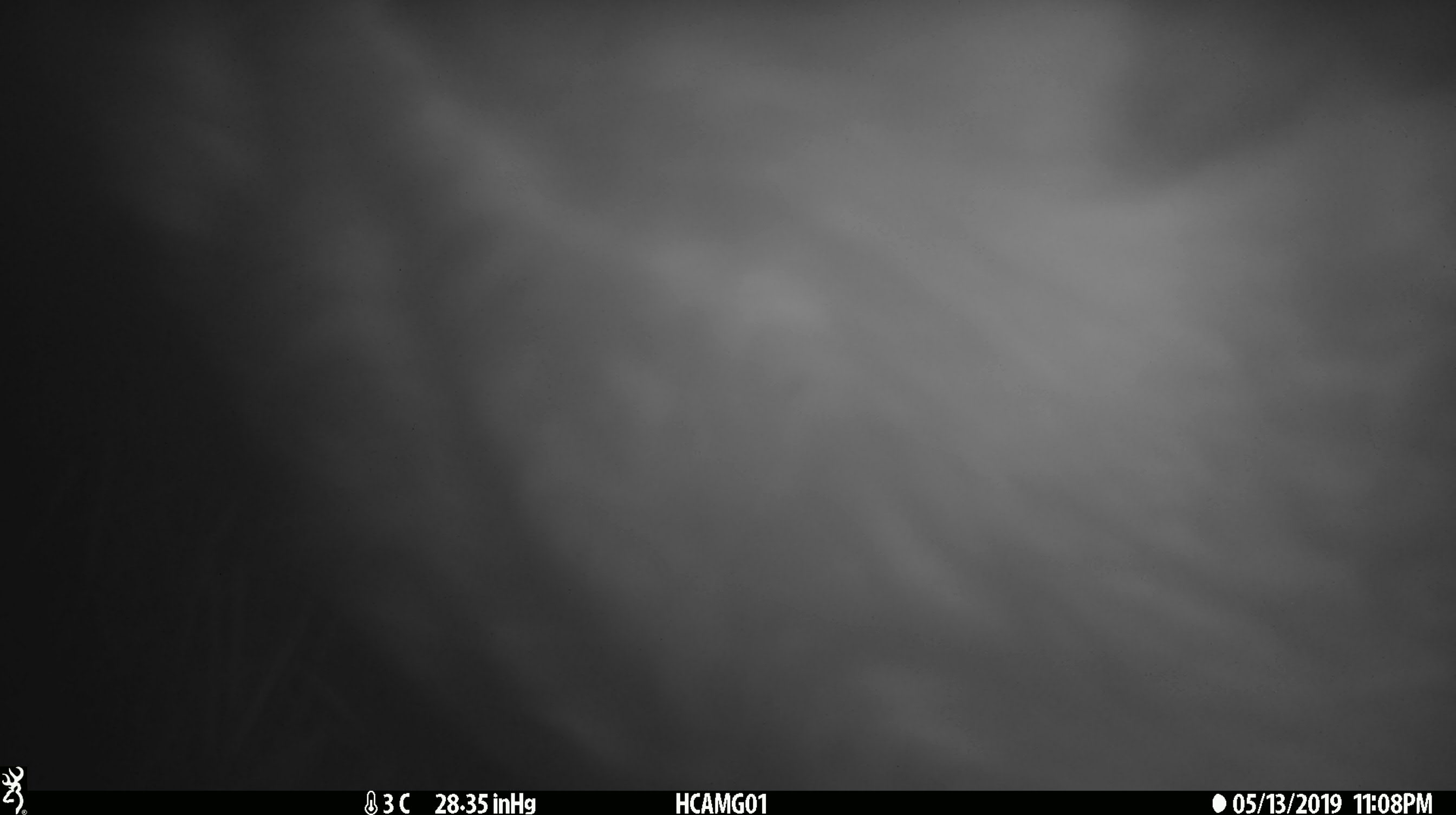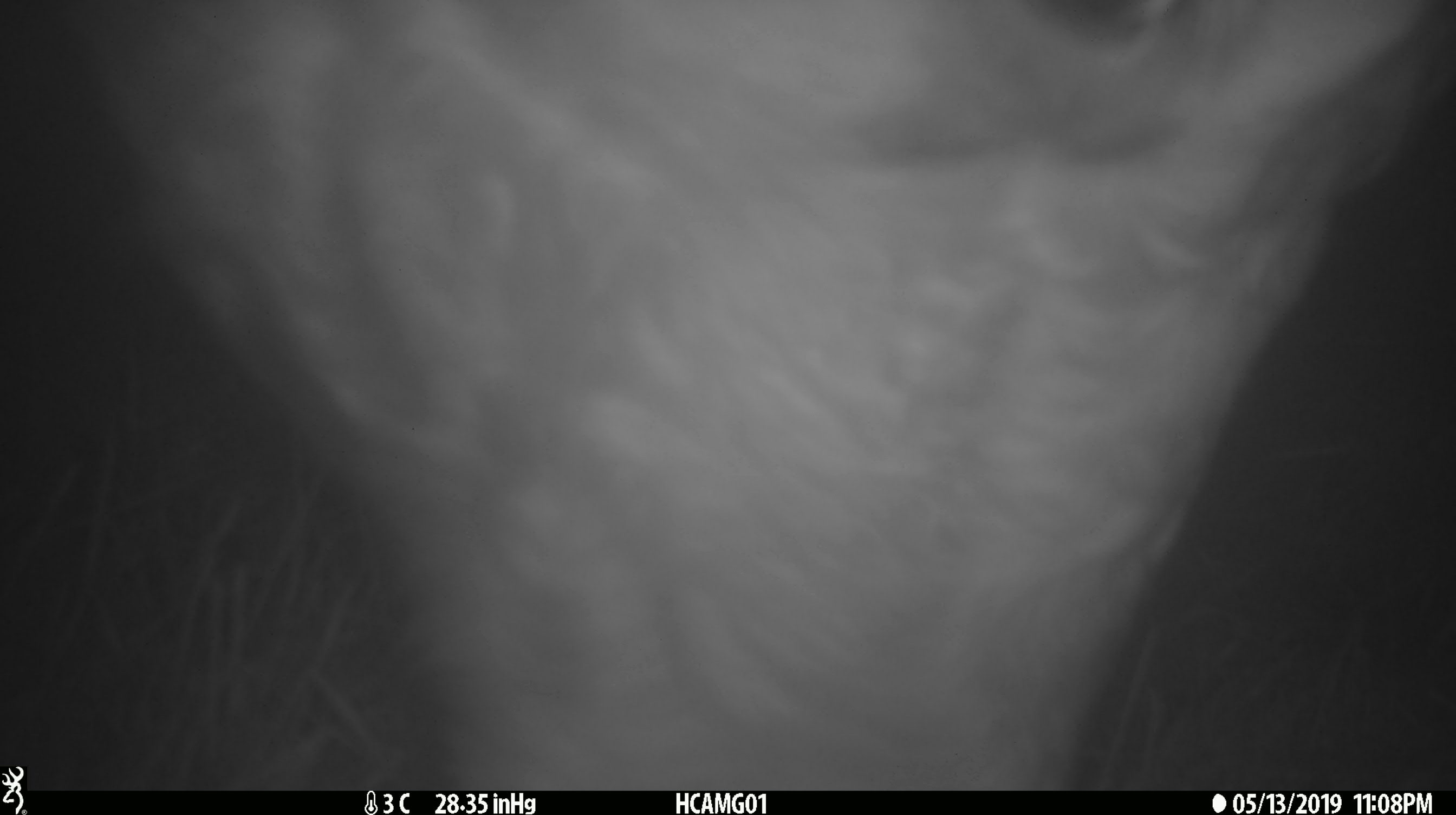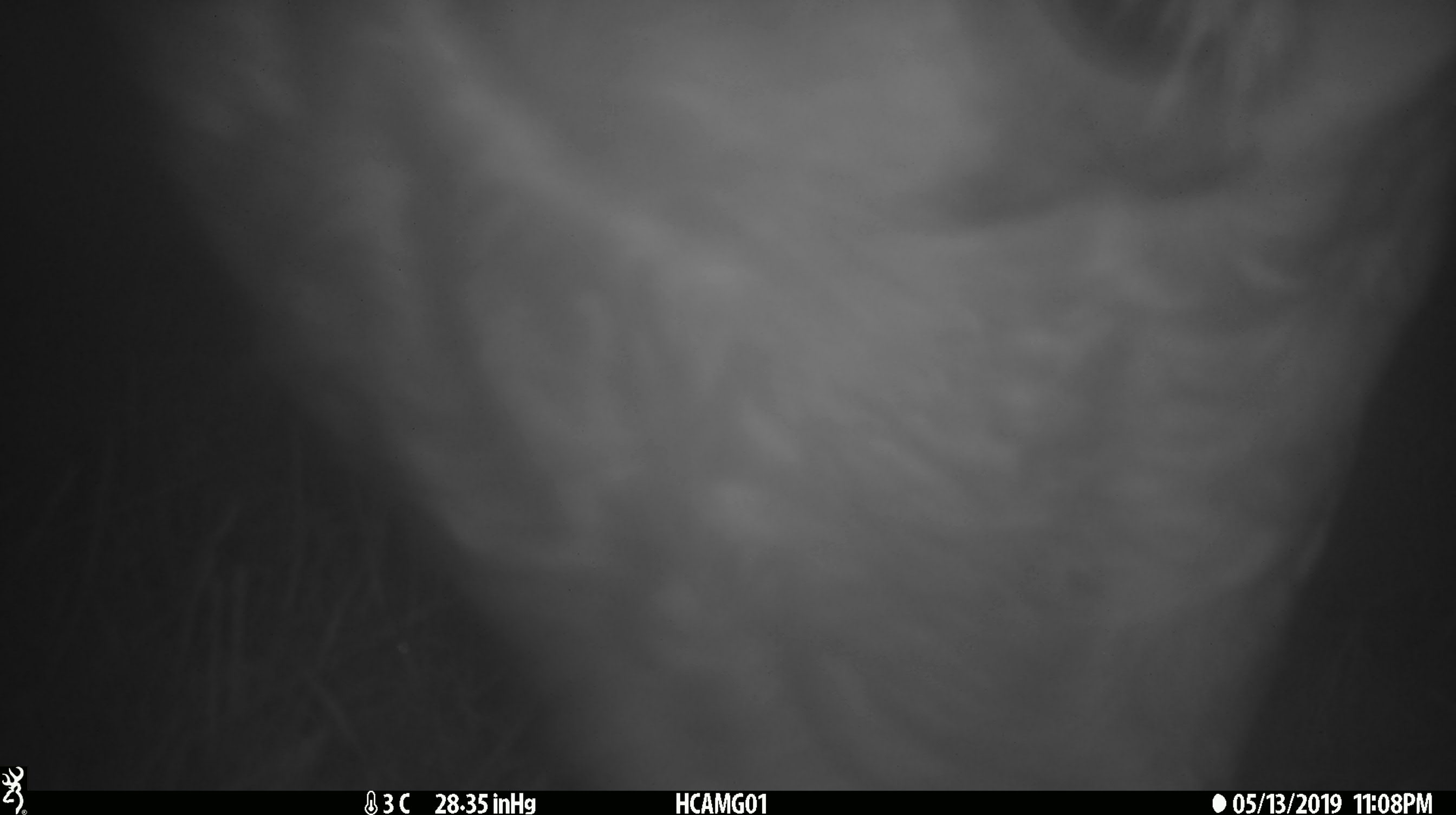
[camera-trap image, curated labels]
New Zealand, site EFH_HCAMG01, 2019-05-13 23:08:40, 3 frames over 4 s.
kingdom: Animalia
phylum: Chordata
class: Mammalia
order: Artiodactyla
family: Bovidae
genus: Bos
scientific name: Bos taurus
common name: domestic cow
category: cow